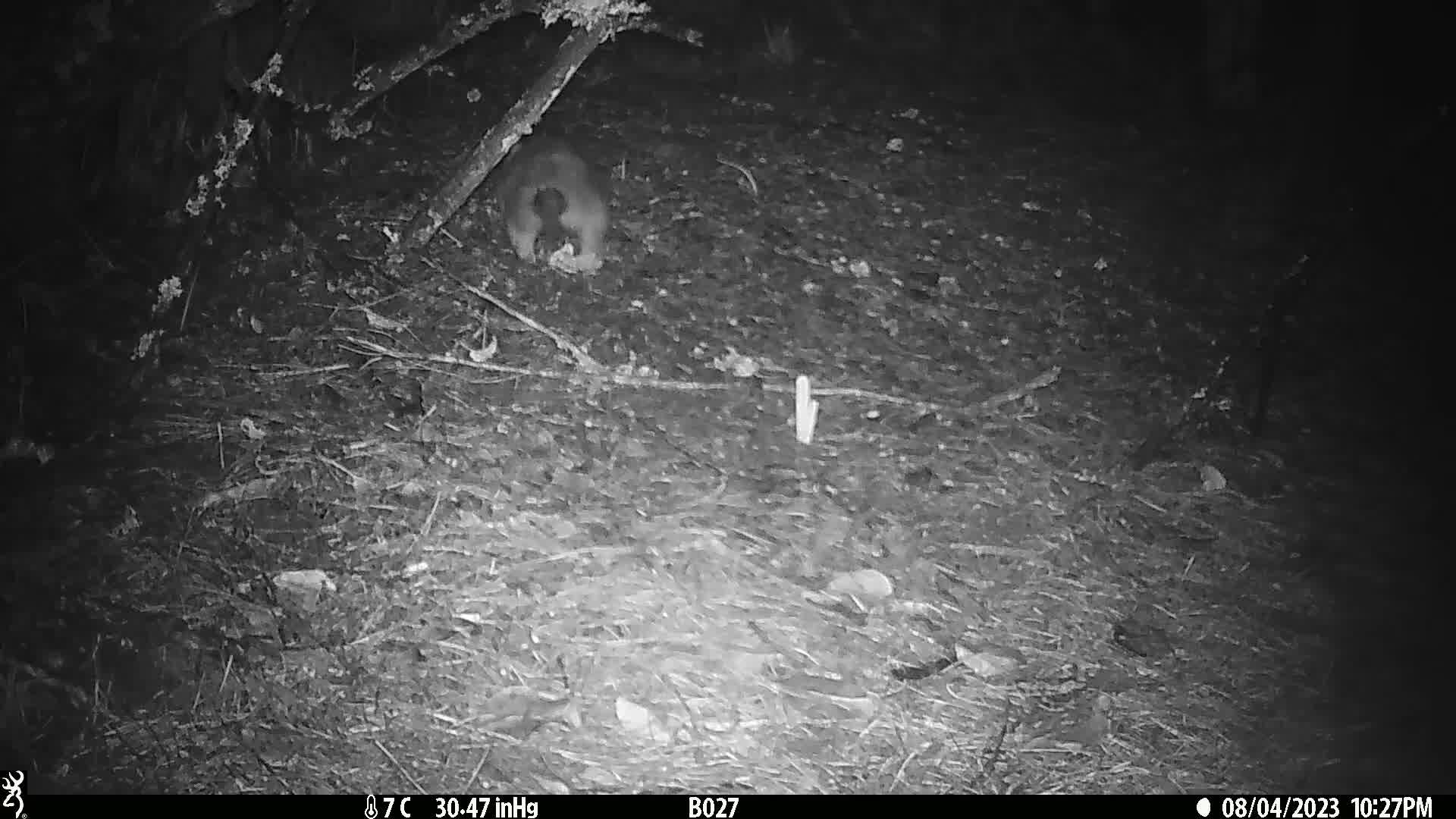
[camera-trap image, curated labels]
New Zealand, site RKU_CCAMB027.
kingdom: Animalia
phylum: Chordata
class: Mammalia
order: Diprotodontia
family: Phalangeridae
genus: Trichosurus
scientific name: Trichosurus vulpecula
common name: common brushtail possum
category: possum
Possum (common brushtail possum) (Trichosurus vulpecula).